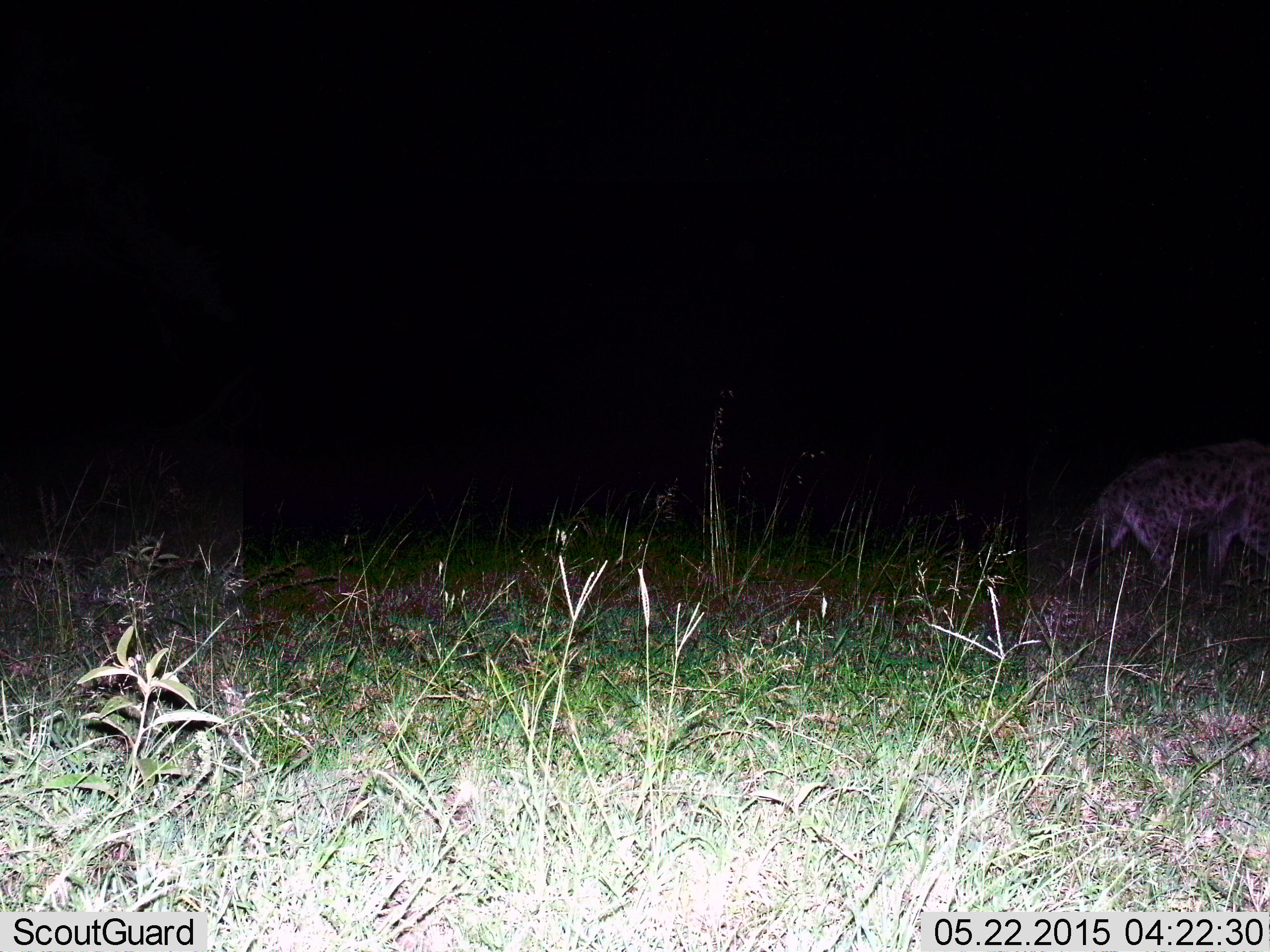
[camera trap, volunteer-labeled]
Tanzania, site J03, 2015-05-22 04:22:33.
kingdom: Animalia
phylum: Chordata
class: Mammalia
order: Carnivora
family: Hyaenidae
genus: Crocuta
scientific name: Crocuta crocuta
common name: spotted hyena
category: hyenaspotted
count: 1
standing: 20%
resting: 0%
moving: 80%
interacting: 0%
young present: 0%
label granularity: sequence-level